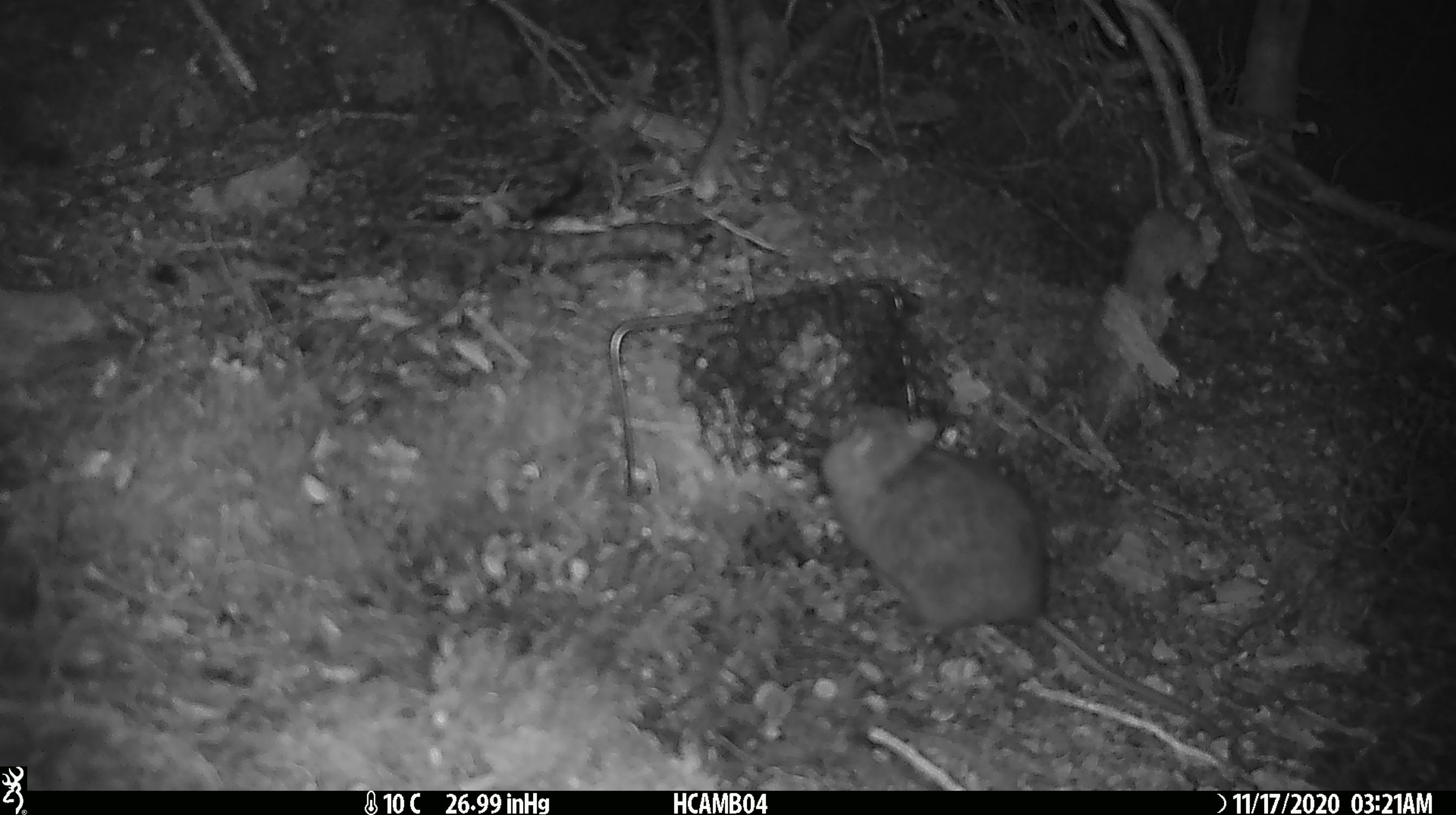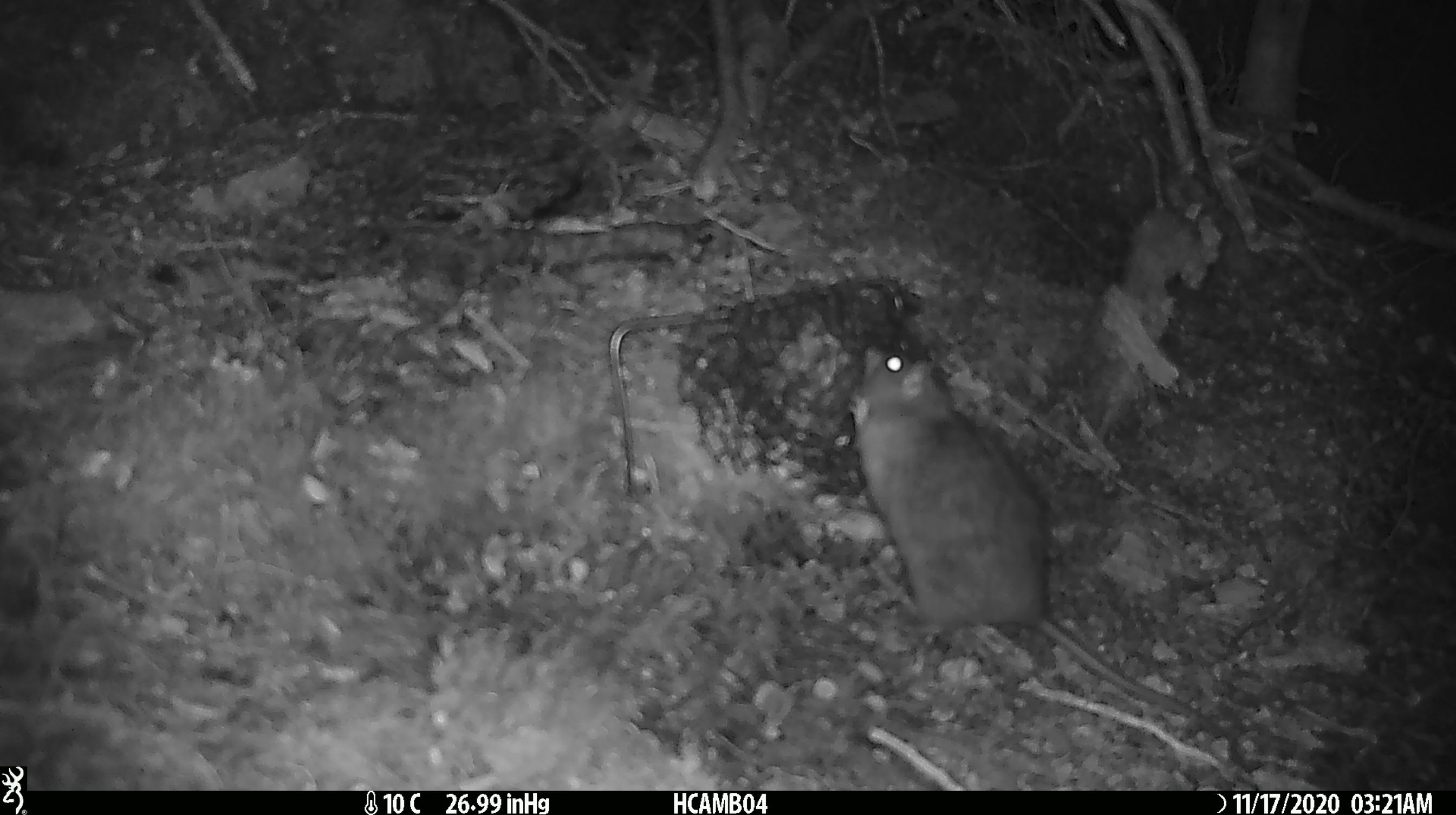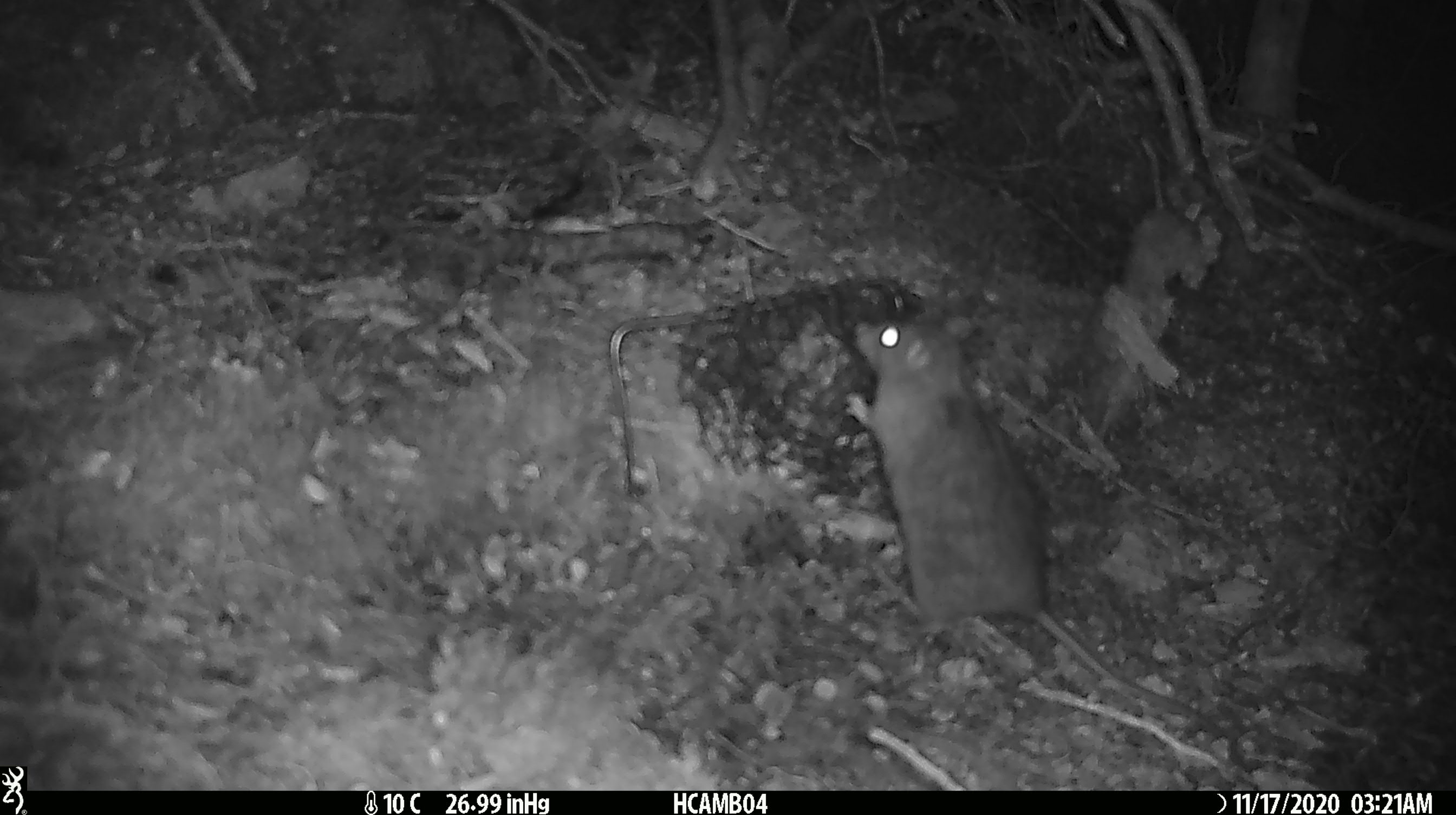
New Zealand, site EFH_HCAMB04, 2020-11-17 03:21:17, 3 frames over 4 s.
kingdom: Animalia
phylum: Chordata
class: Mammalia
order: Rodentia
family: Muridae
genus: Rattus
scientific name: Rattus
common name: rat